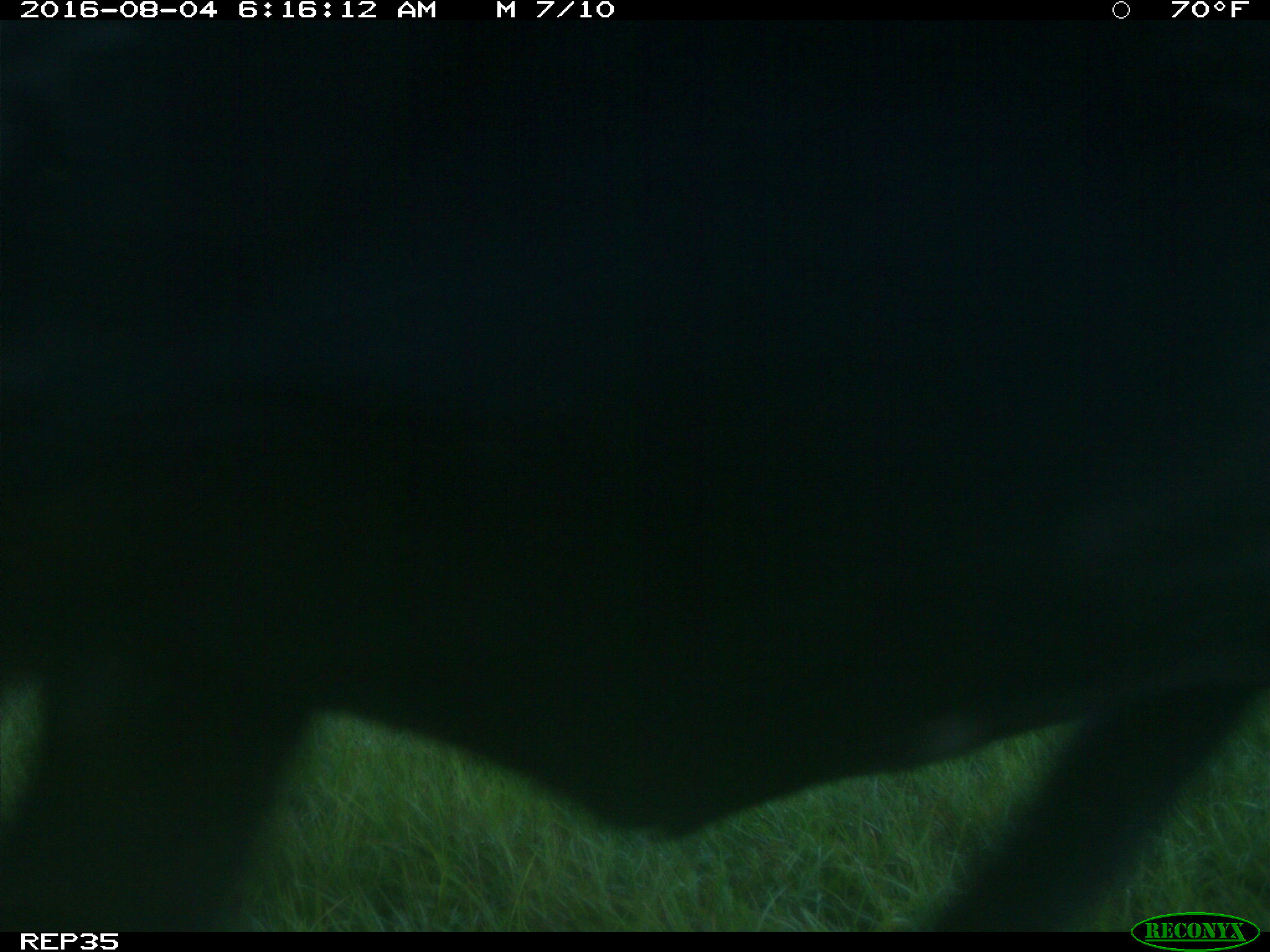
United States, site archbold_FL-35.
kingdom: Animalia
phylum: Chordata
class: Mammalia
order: Artiodactyla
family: Bovidae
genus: Bos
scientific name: Bos taurus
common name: domestic cow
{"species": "Bos taurus (domestic cow)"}